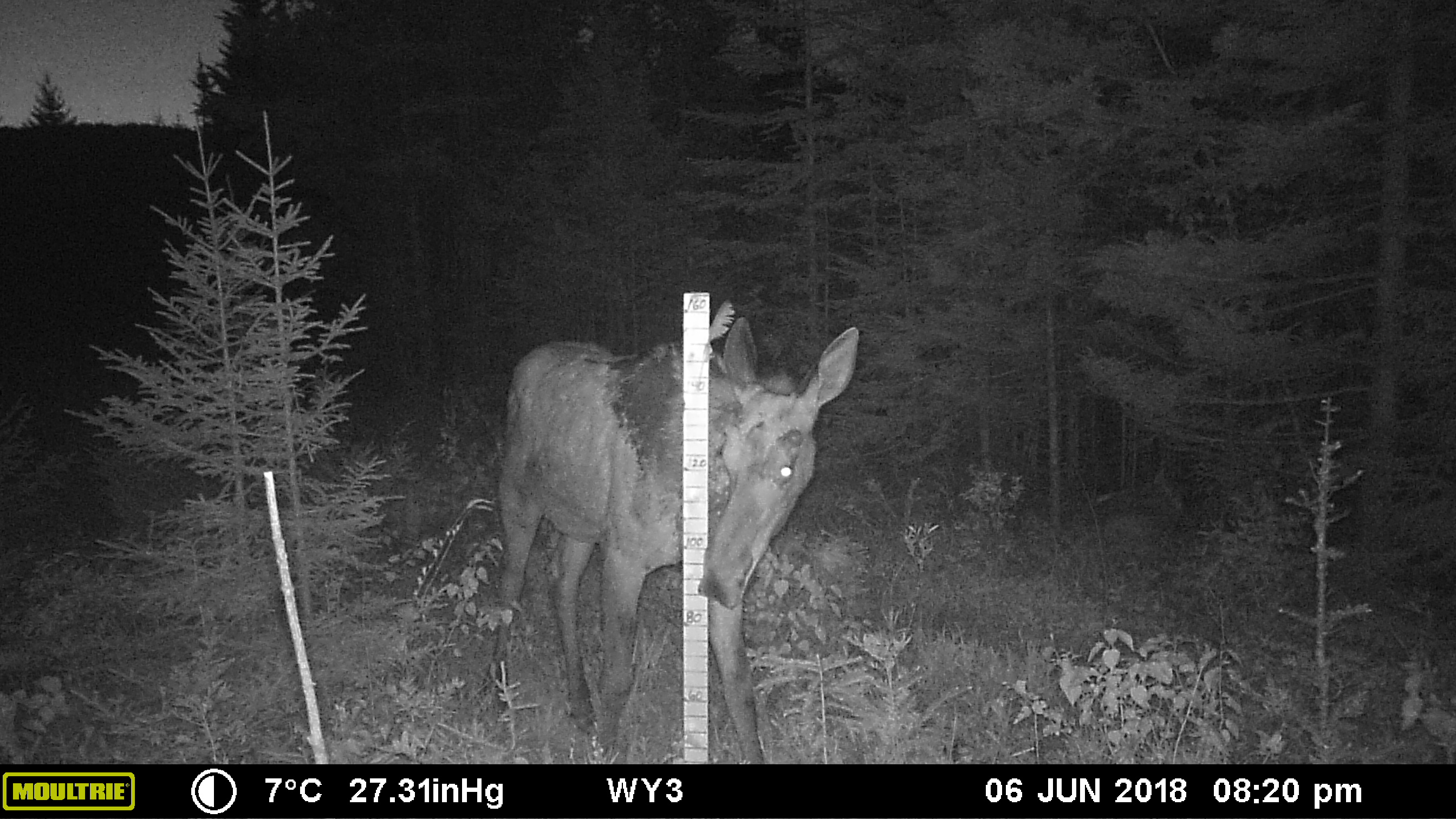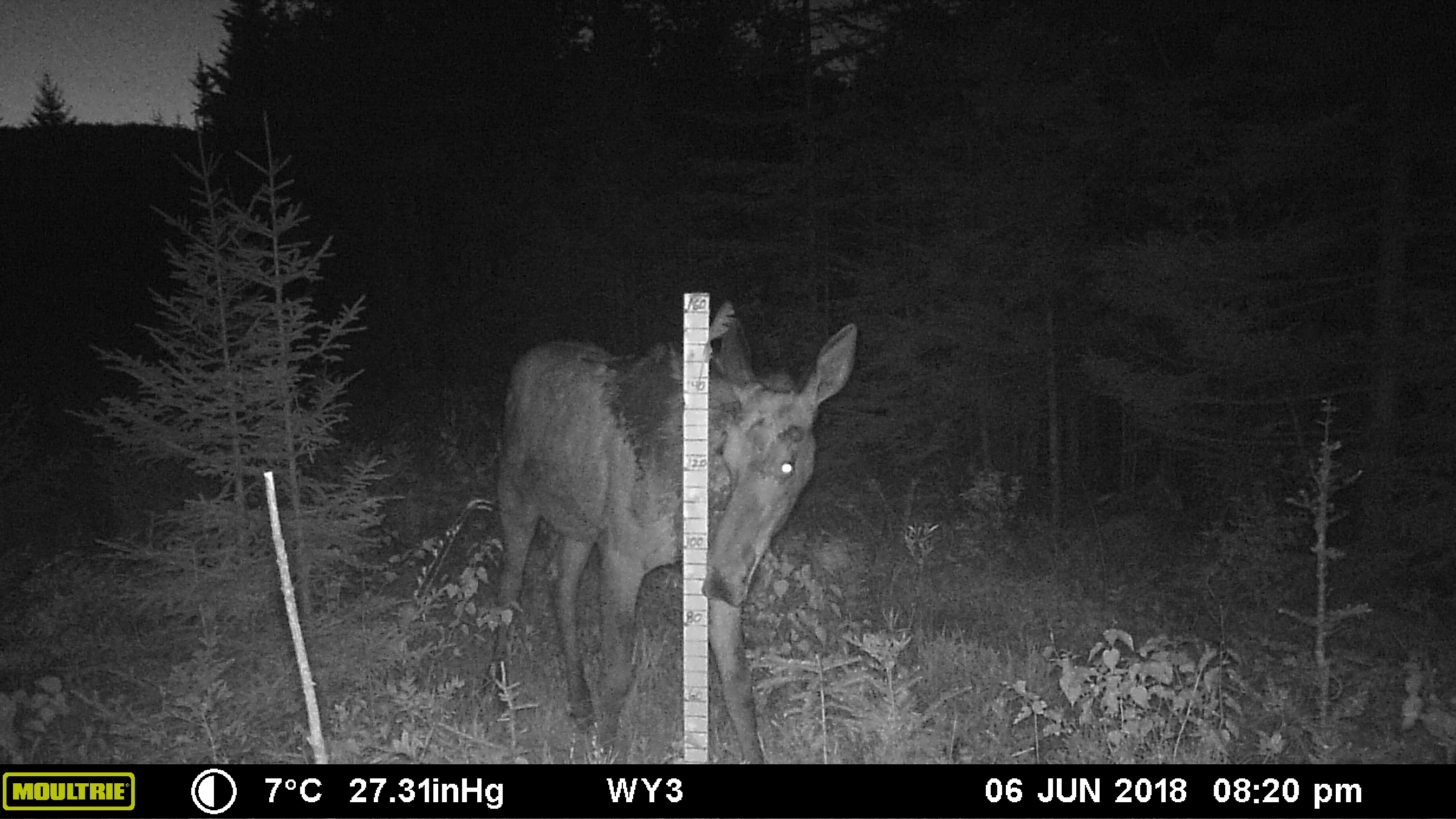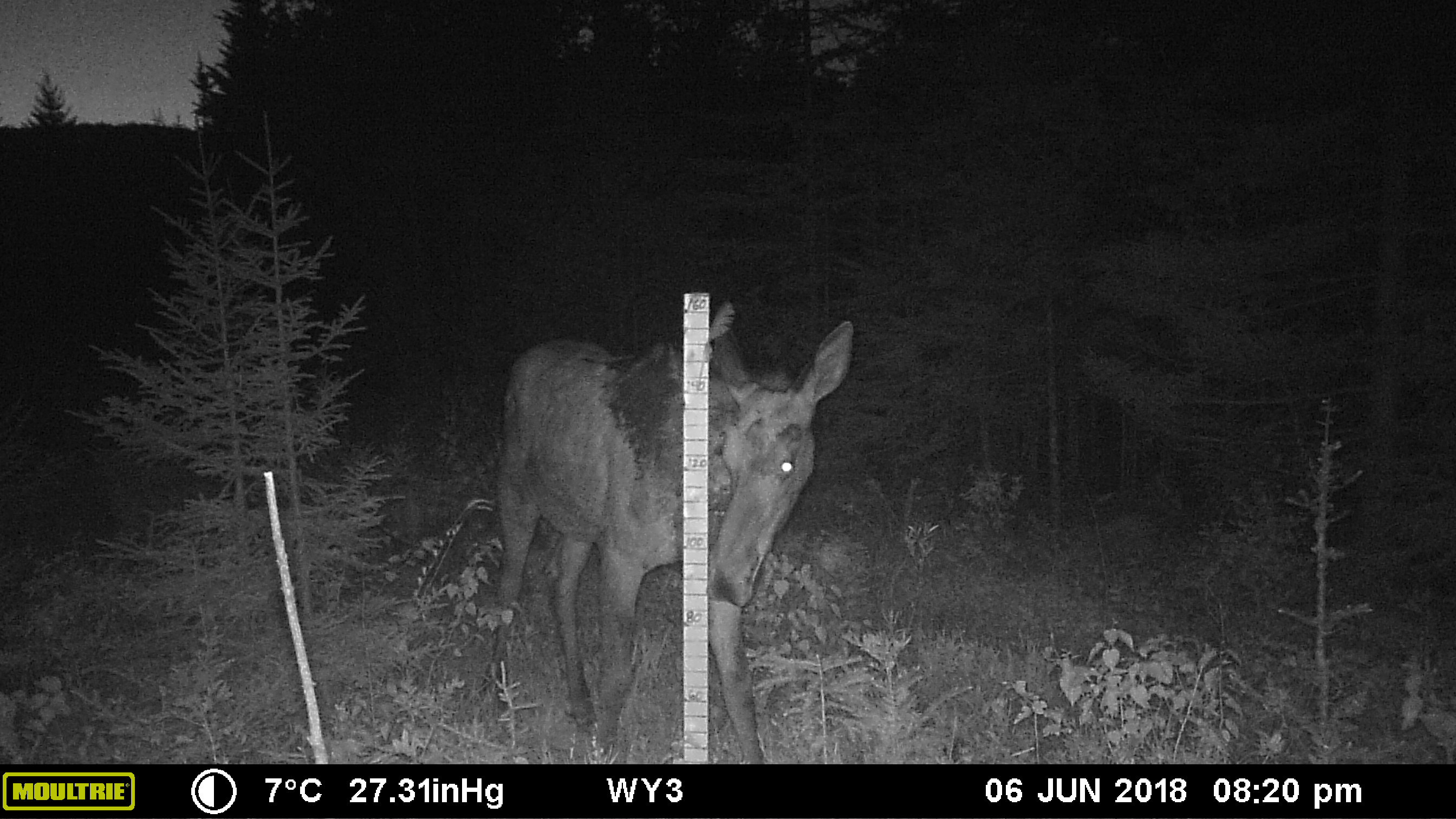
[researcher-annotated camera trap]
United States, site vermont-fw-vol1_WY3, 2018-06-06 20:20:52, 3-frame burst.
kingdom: Animalia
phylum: Chordata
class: Mammalia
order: Artiodactyla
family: Cervidae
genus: Alces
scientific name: Alces alces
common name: moose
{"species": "moose (Alces alces)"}